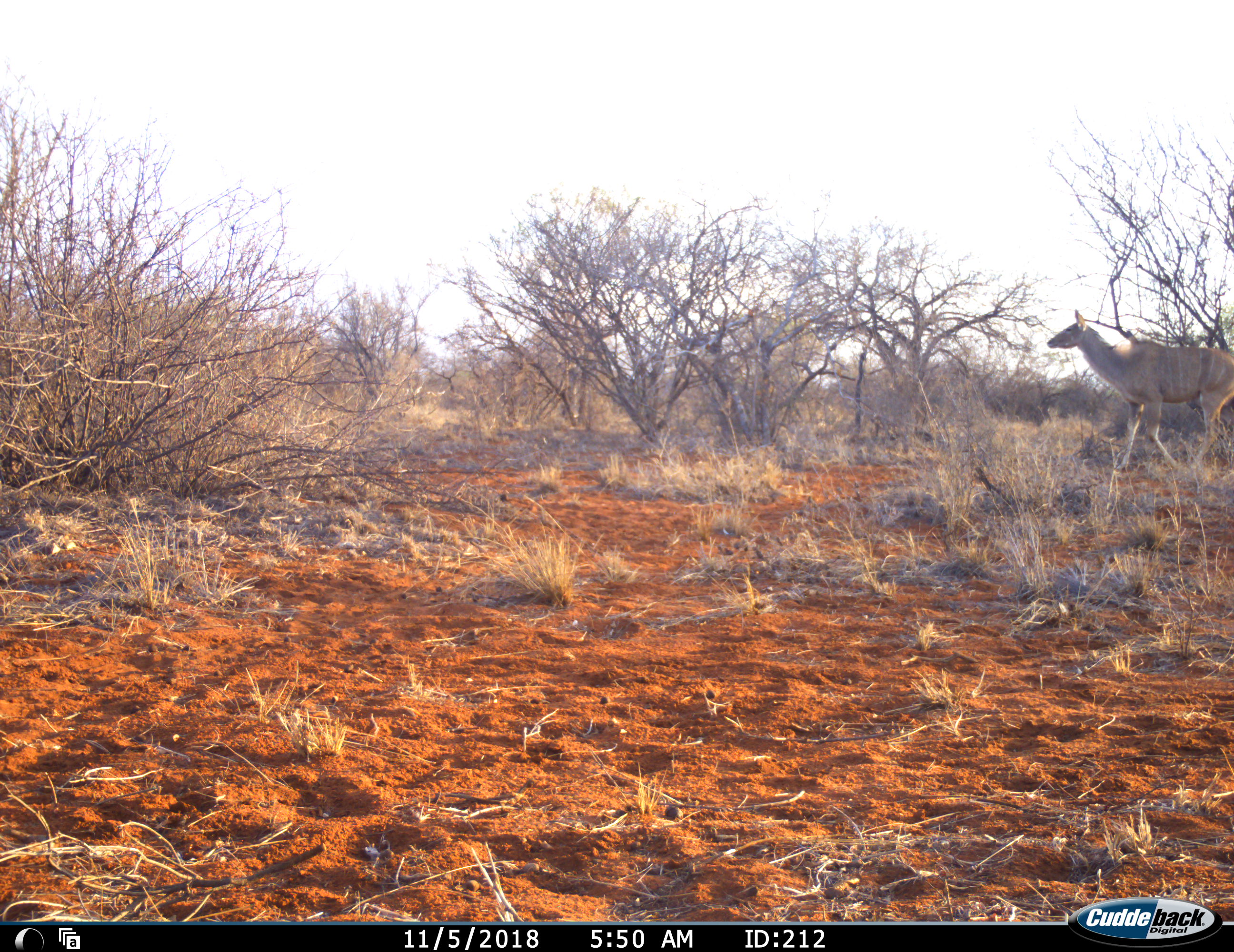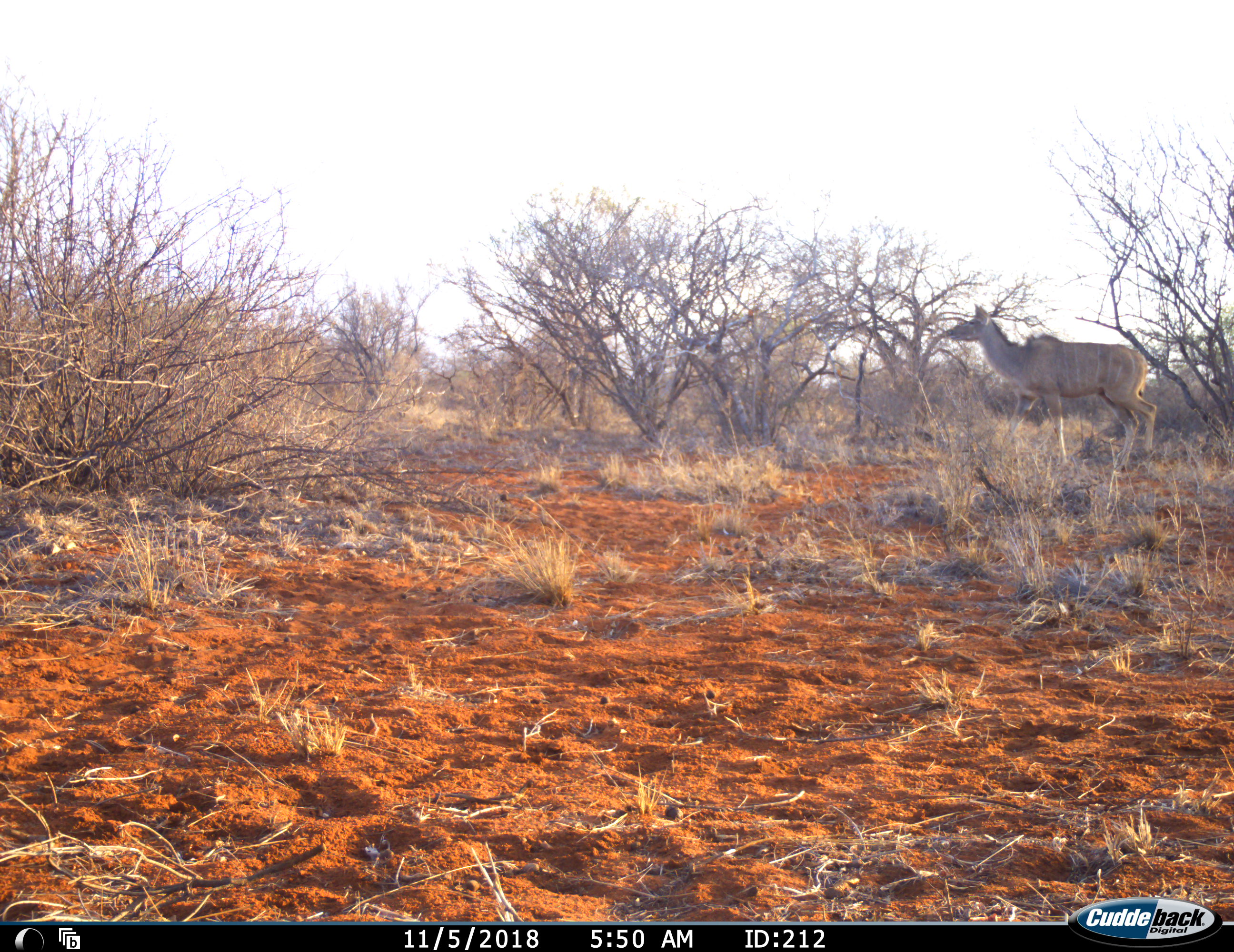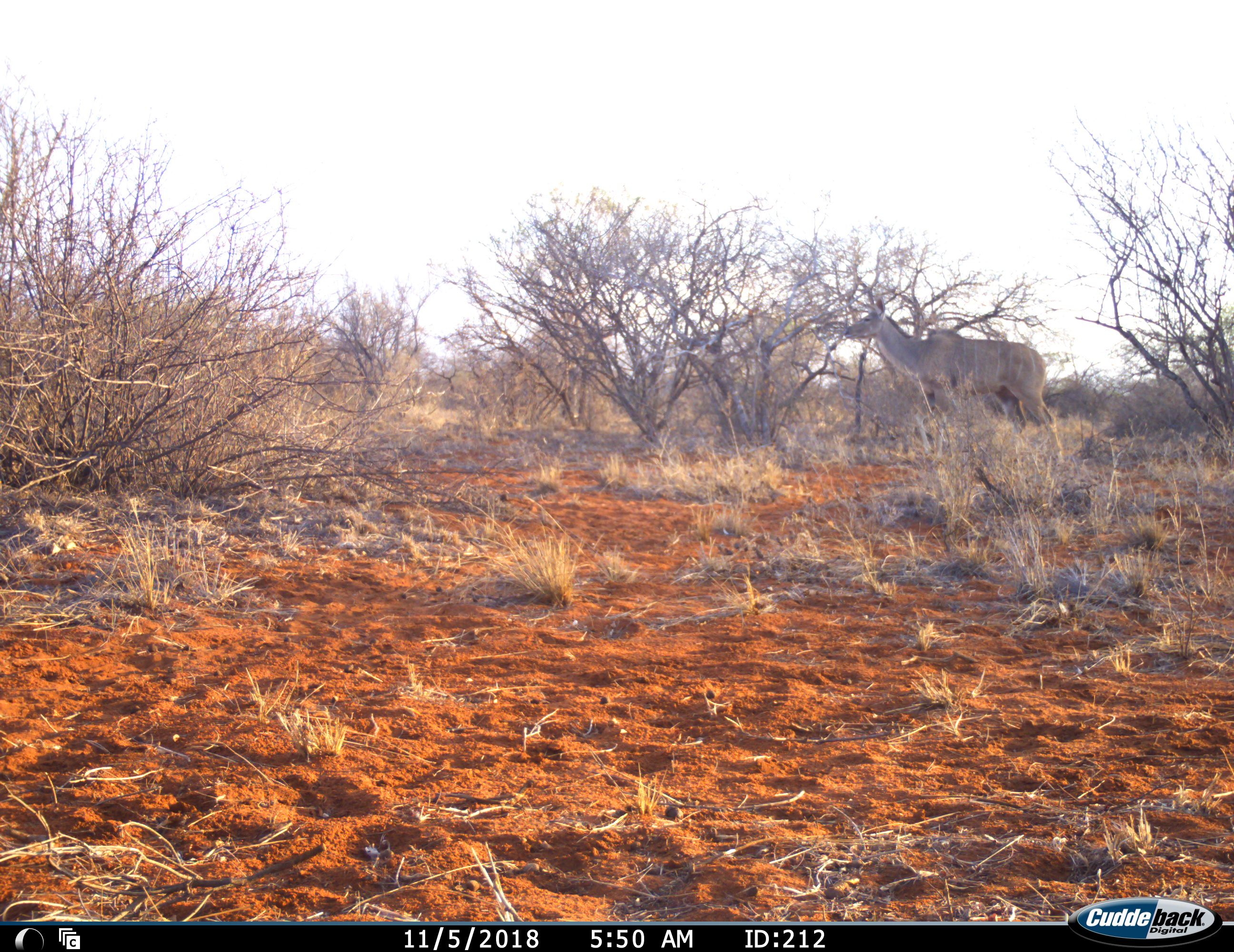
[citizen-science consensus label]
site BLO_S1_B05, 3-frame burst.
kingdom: Animalia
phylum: Chordata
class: Mammalia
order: Artiodactyla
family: Bovidae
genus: Tragelaphus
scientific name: Tragelaphus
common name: kudu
Kudu (Tragelaphus), count 1. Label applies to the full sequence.